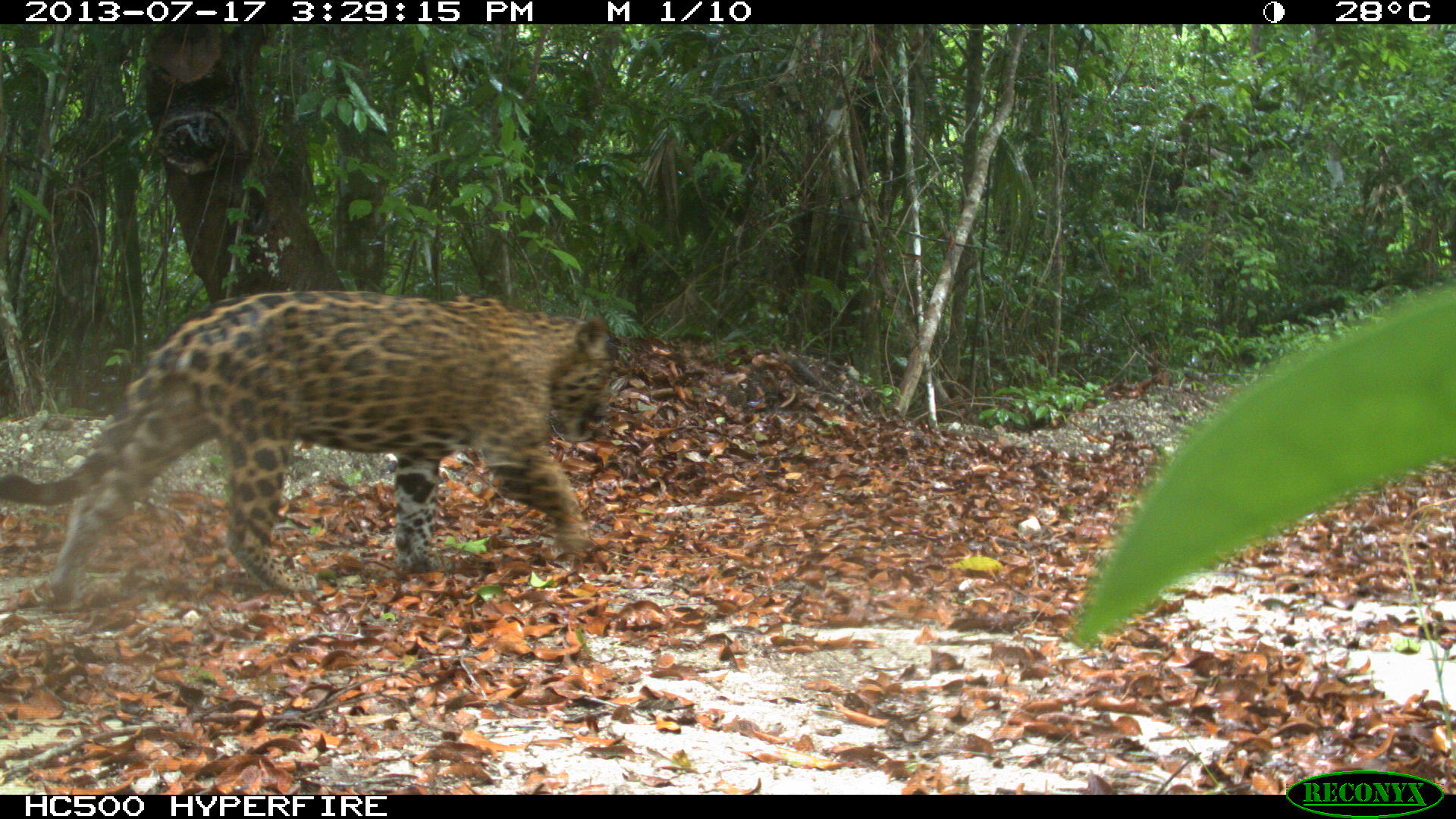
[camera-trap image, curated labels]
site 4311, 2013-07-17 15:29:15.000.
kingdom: Animalia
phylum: Chordata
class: Mammalia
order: Carnivora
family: Felidae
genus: Panthera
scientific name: Panthera onca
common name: jaguar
Panthera onca (jaguar), count 1, sex male.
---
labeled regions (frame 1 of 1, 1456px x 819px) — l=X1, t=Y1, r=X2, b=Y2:
panthera onca: l=2, t=285, r=616, b=601